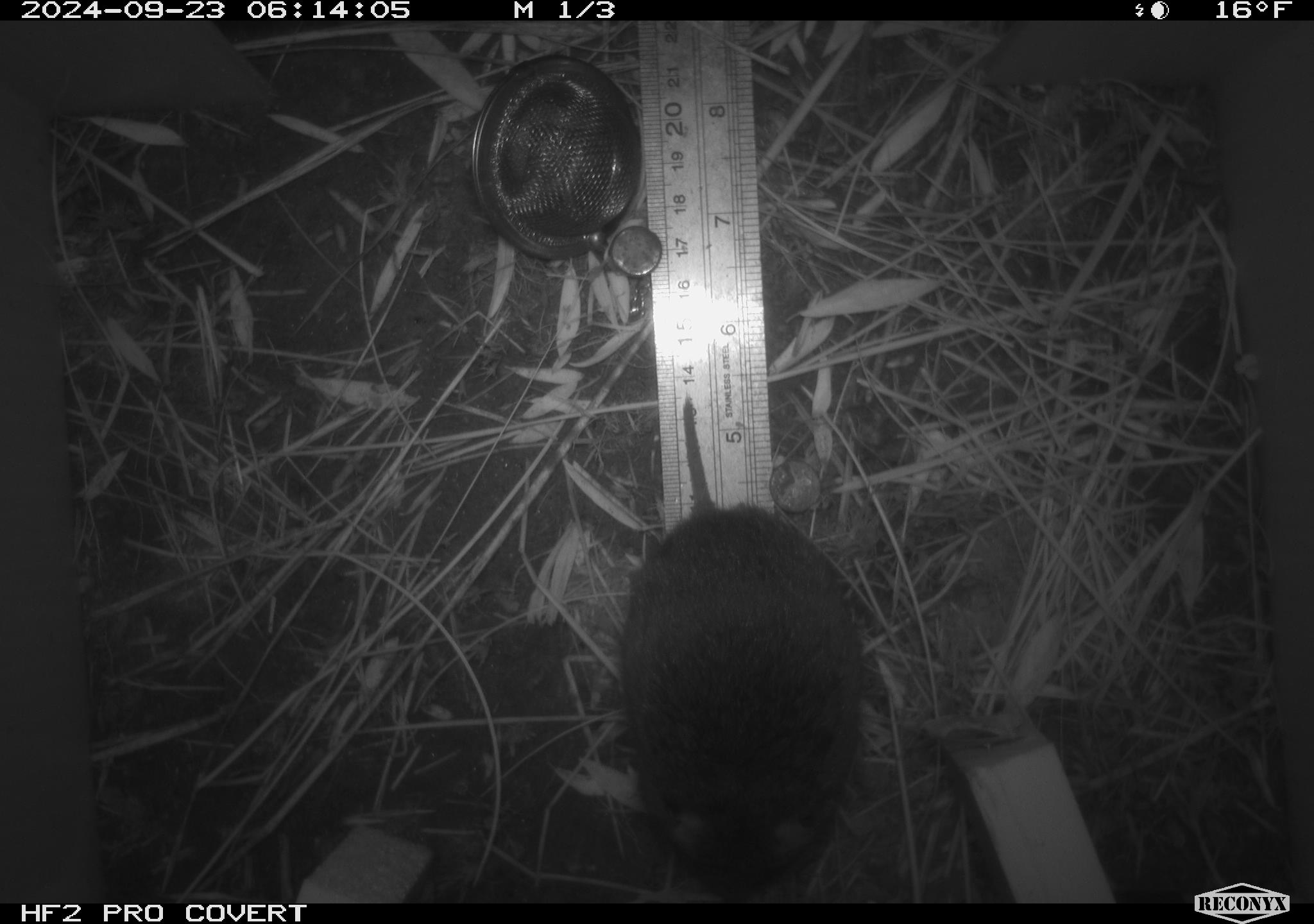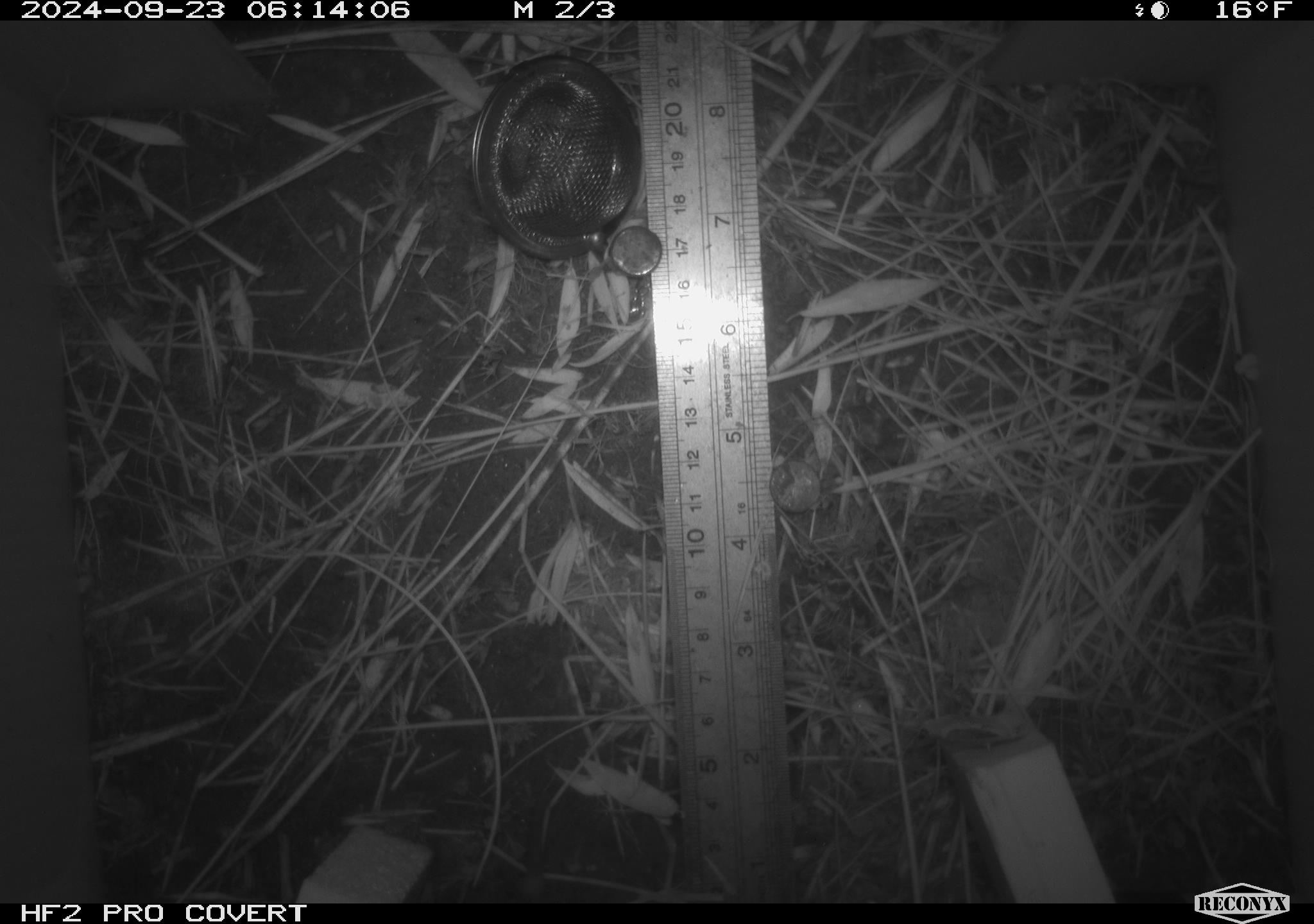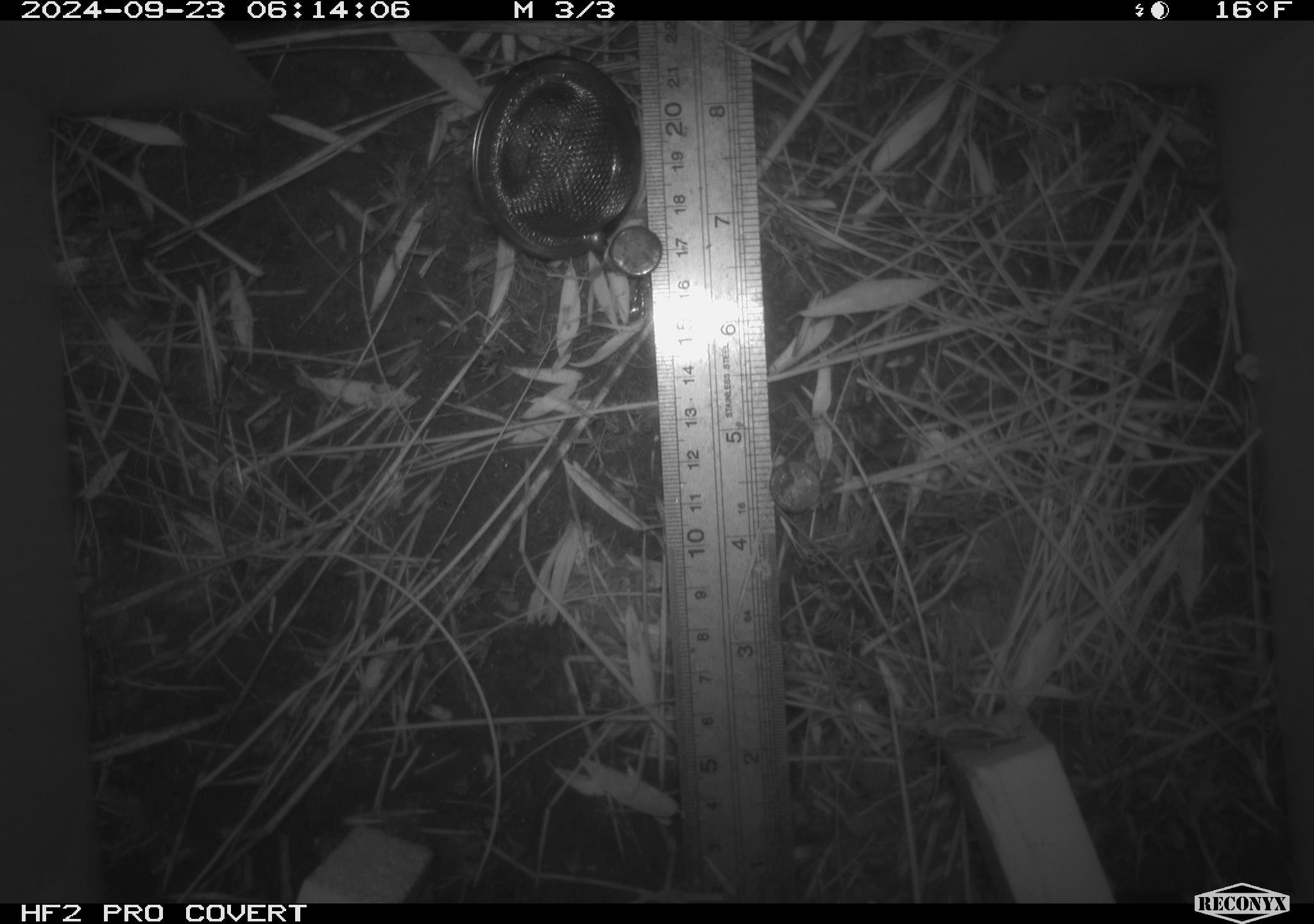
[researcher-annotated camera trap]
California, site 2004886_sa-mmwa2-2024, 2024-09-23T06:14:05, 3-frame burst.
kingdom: Animalia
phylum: Chordata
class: Mammalia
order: Rodentia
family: Cricetidae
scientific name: Arvicolinae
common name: voles, lemmings, and muskrats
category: arvicolinae subfamily